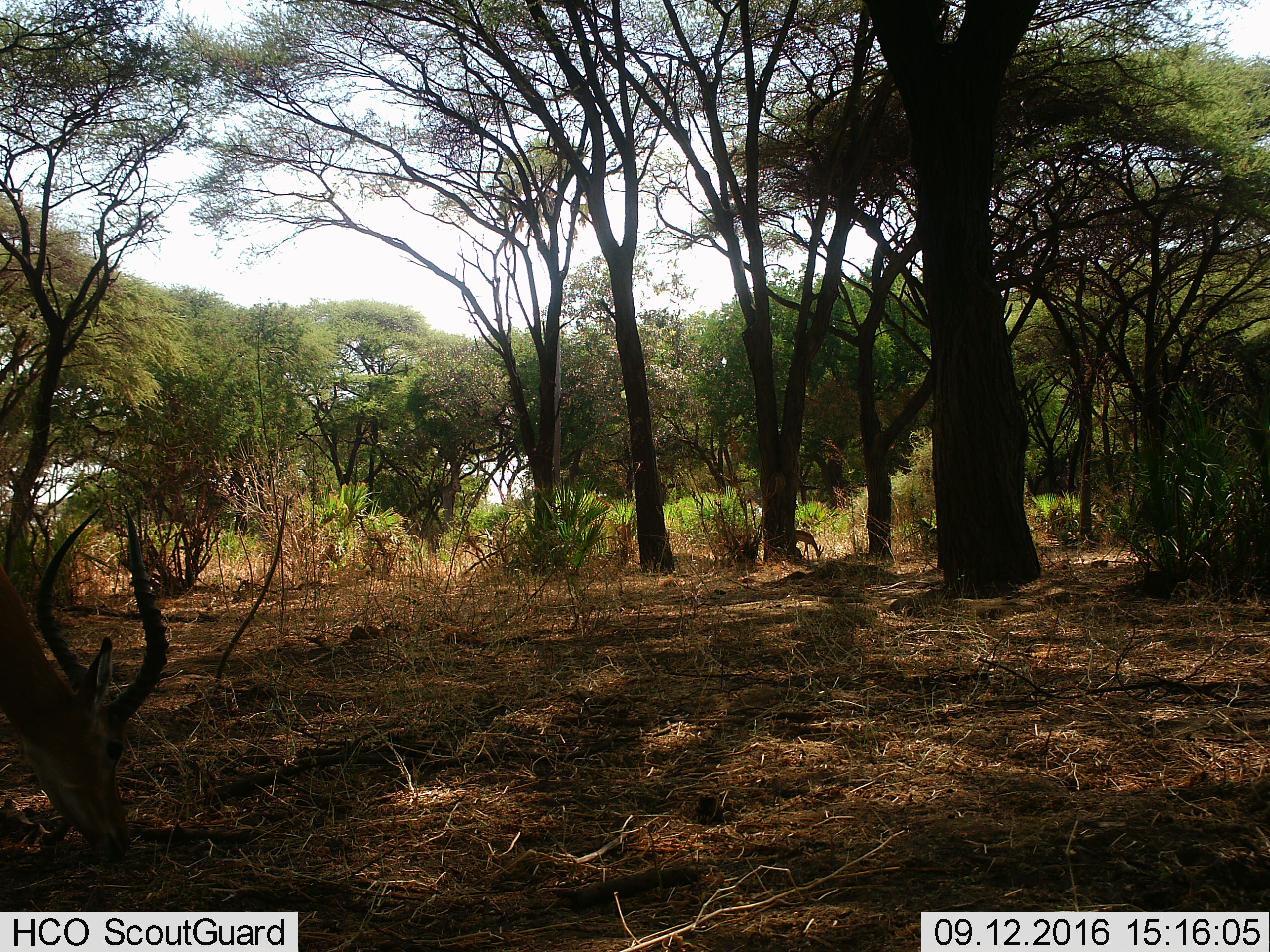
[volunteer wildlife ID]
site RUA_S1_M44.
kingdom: Animalia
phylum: Chordata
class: Mammalia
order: Artiodactyla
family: Bovidae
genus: Aepyceros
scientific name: Aepyceros melampus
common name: impala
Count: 2.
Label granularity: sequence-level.